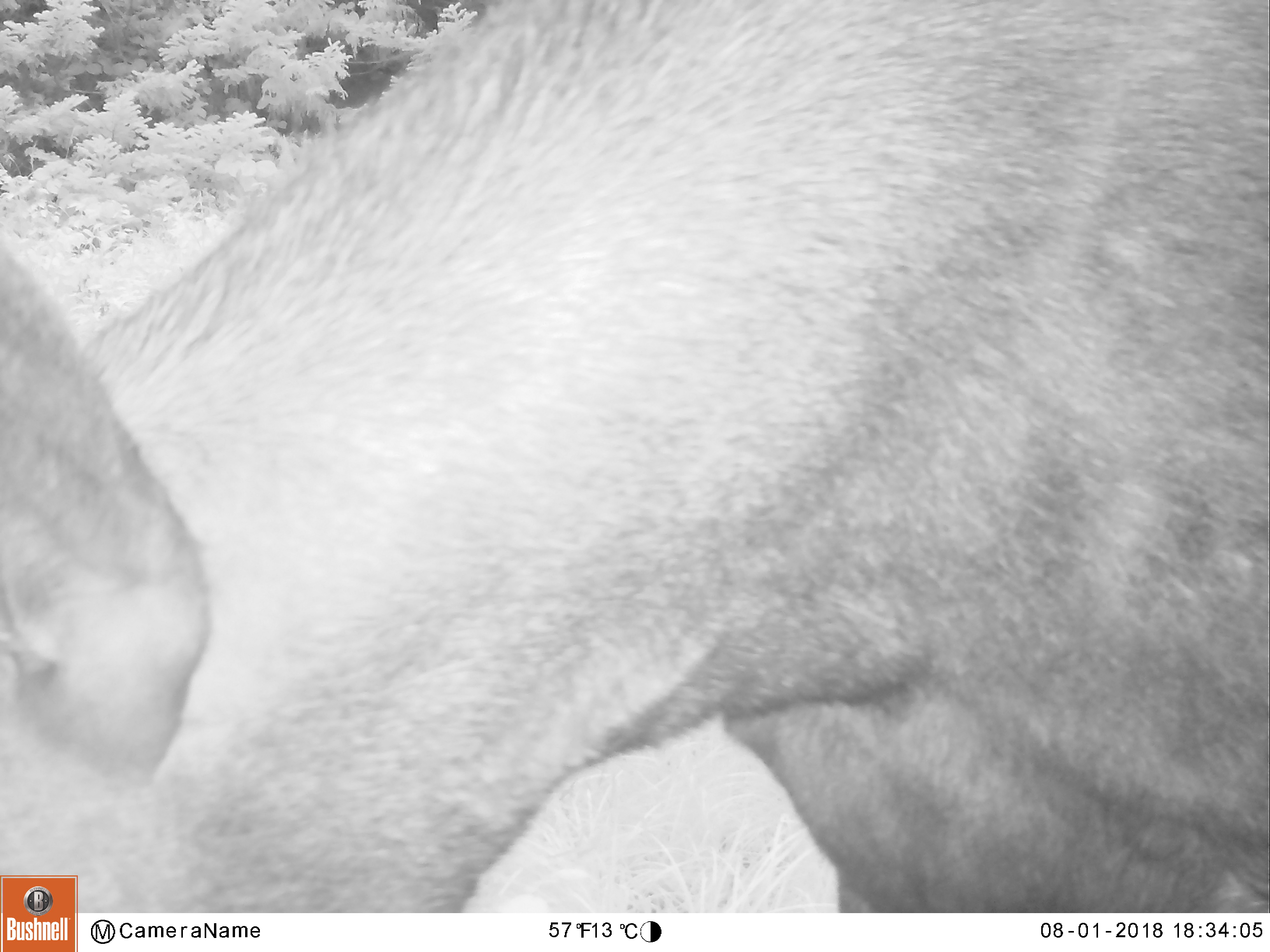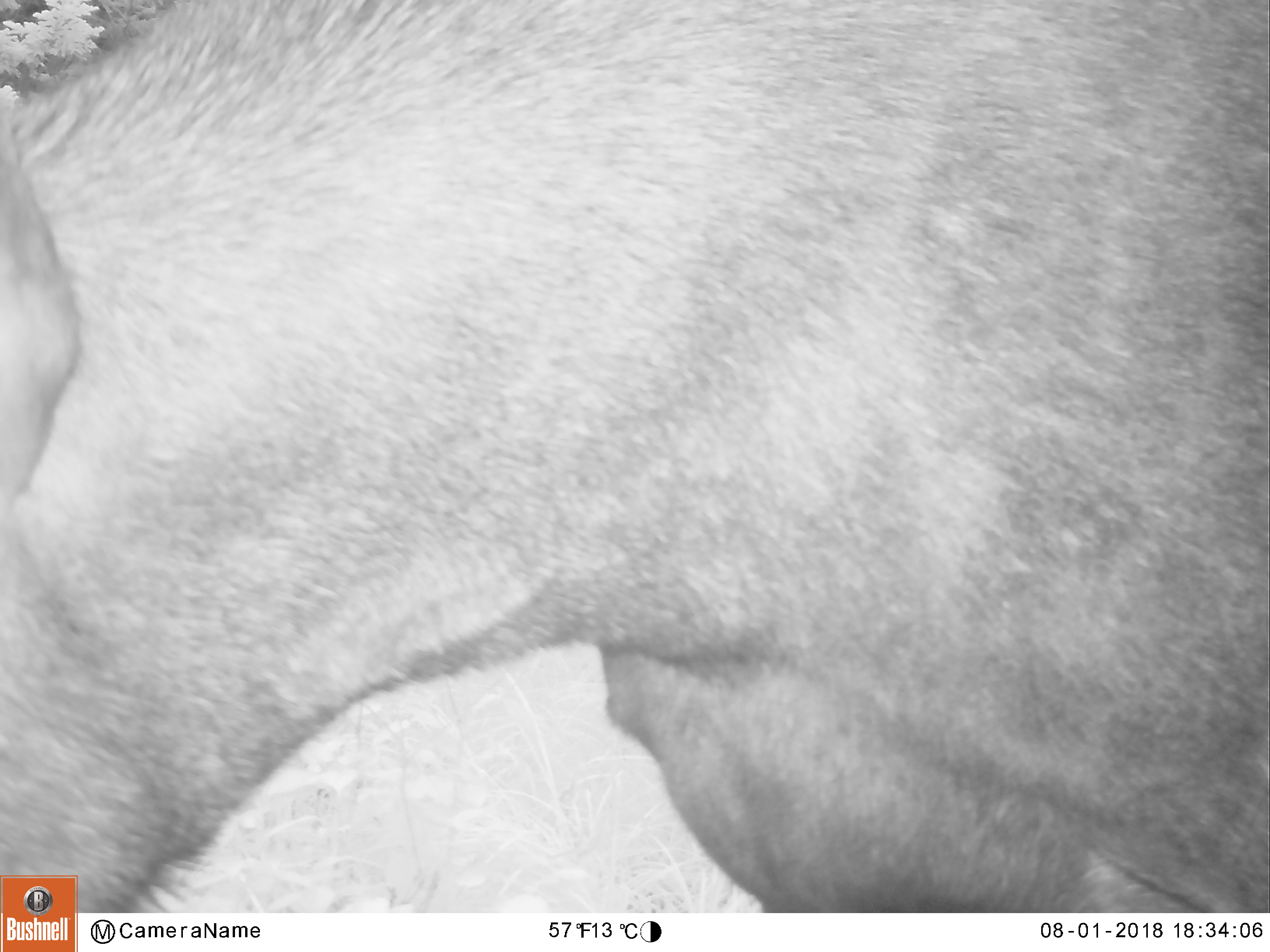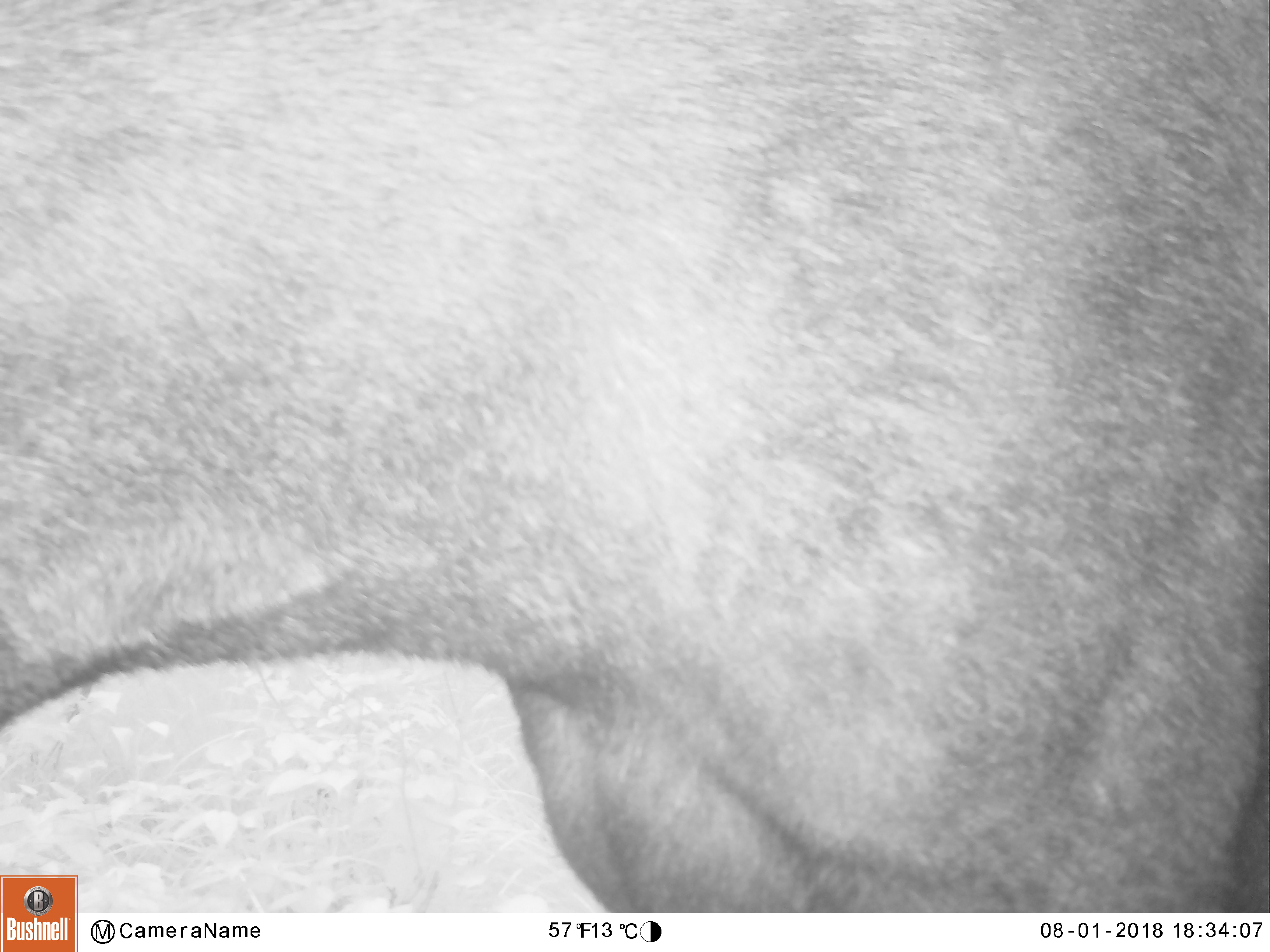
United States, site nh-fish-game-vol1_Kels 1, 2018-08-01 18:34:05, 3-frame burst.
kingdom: Animalia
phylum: Chordata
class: Mammalia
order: Artiodactyla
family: Cervidae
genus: Alces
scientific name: Alces alces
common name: moose